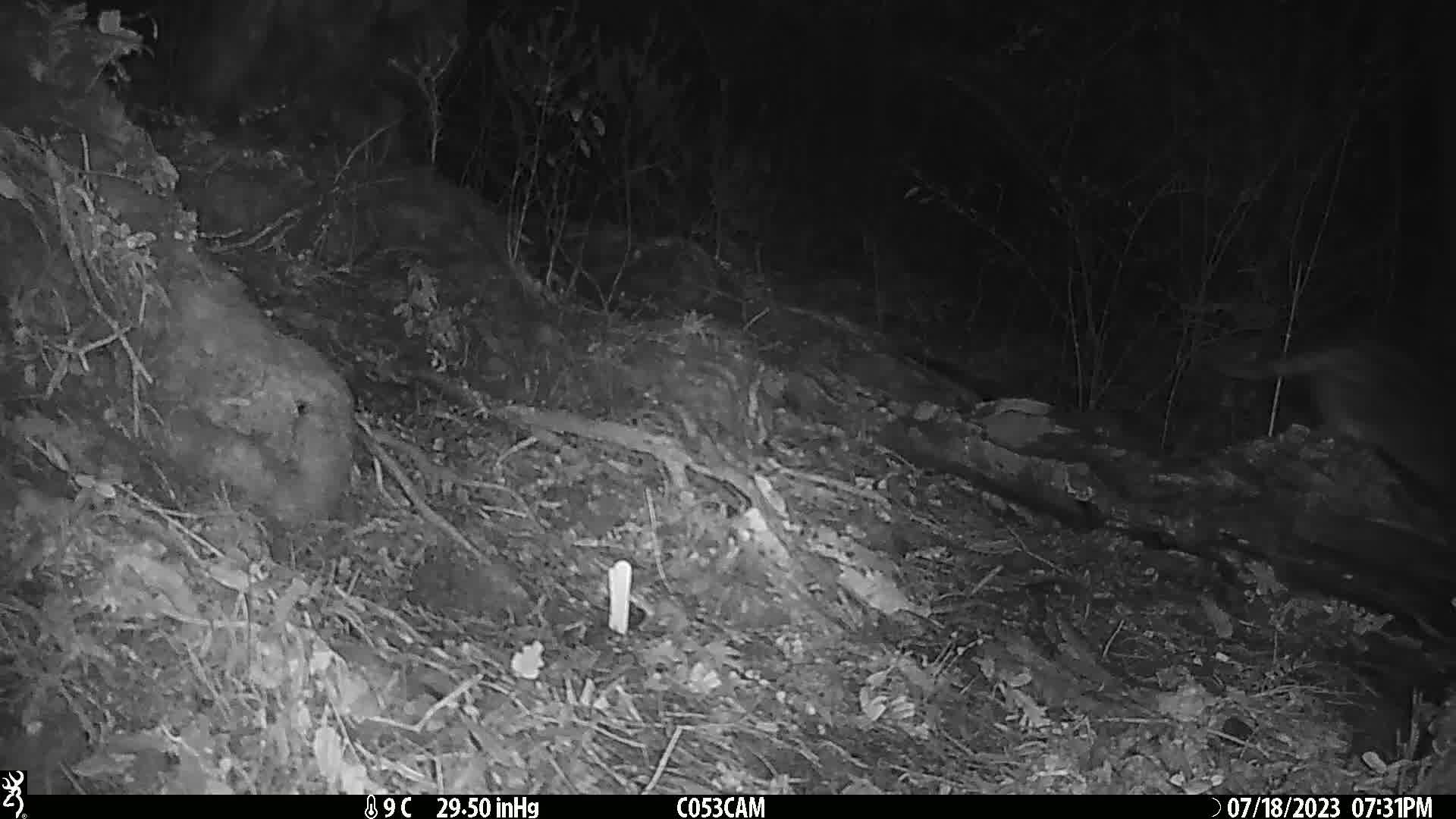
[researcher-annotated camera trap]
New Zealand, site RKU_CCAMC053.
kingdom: Animalia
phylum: Chordata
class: Mammalia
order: Carnivora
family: Felidae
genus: Felis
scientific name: Felis catus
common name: domestic cat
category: cat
Cat (domestic cat) (Felis catus).